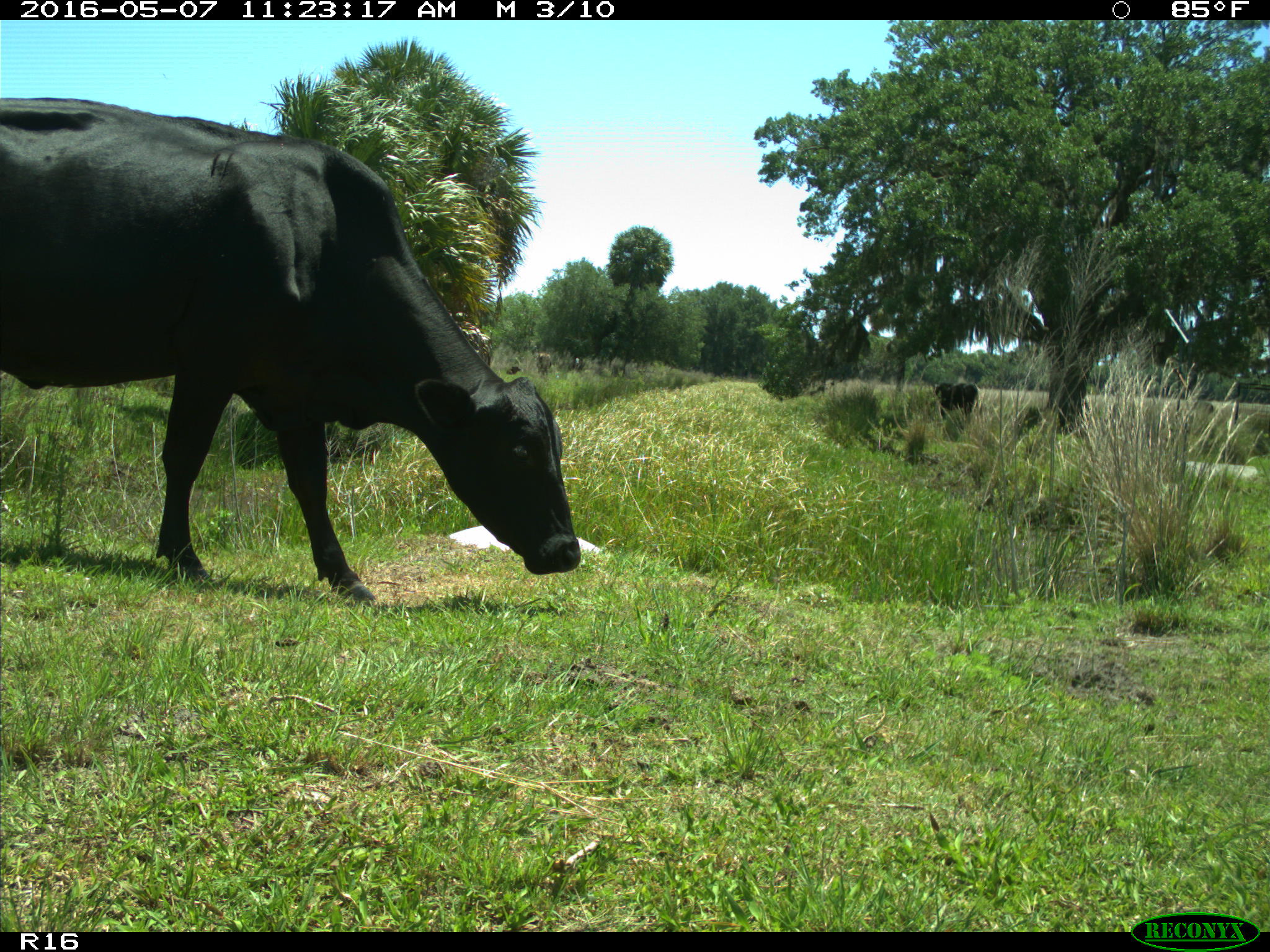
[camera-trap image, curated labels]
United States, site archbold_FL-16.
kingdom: Animalia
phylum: Chordata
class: Mammalia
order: Artiodactyla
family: Bovidae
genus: Bos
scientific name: Bos taurus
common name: domestic cow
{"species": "Bos taurus (domestic cow)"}